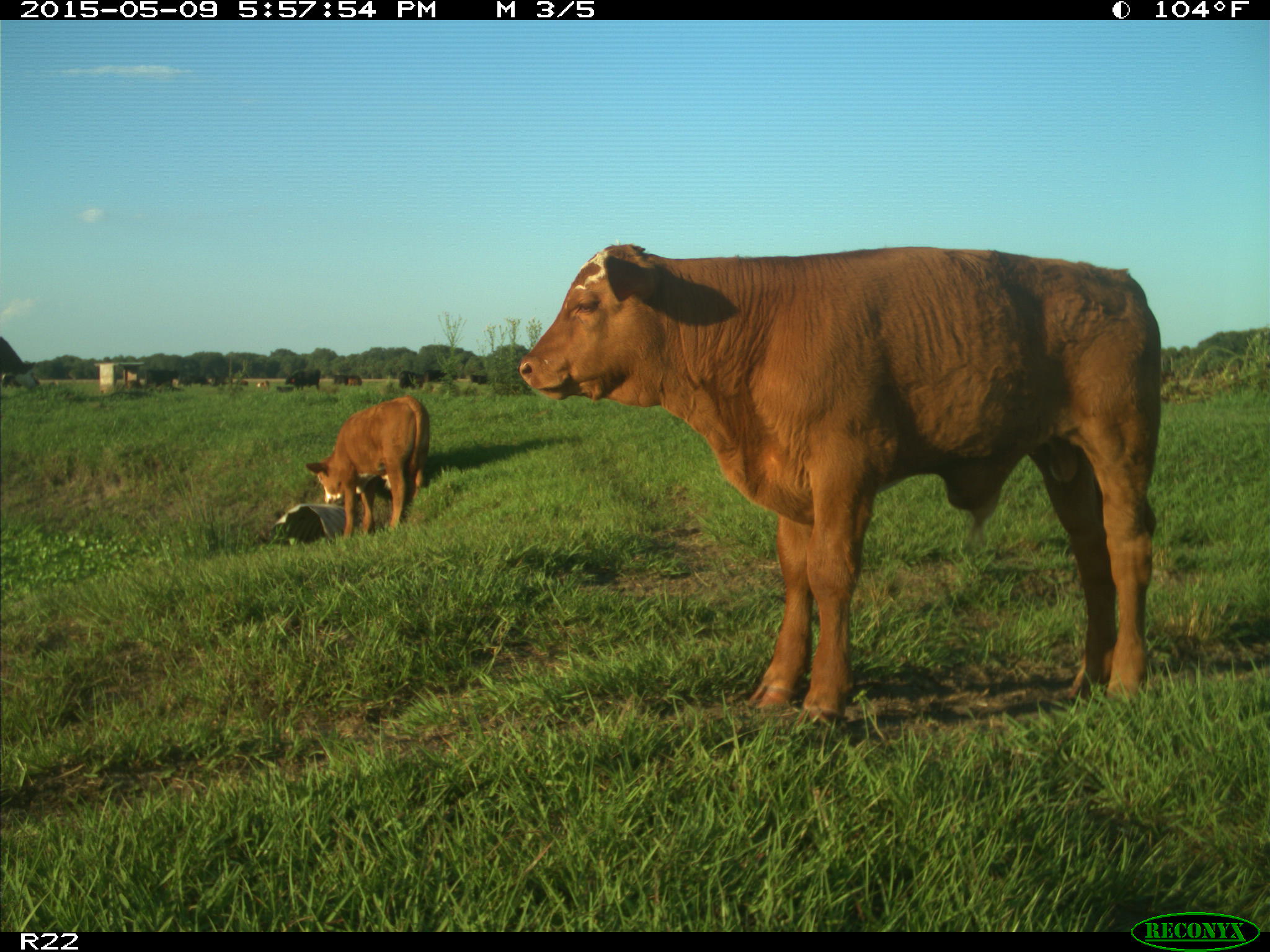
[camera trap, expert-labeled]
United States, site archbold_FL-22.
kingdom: Animalia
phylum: Chordata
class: Mammalia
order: Artiodactyla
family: Bovidae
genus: Bos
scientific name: Bos taurus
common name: domestic cow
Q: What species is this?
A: Bos taurus (domestic cow).